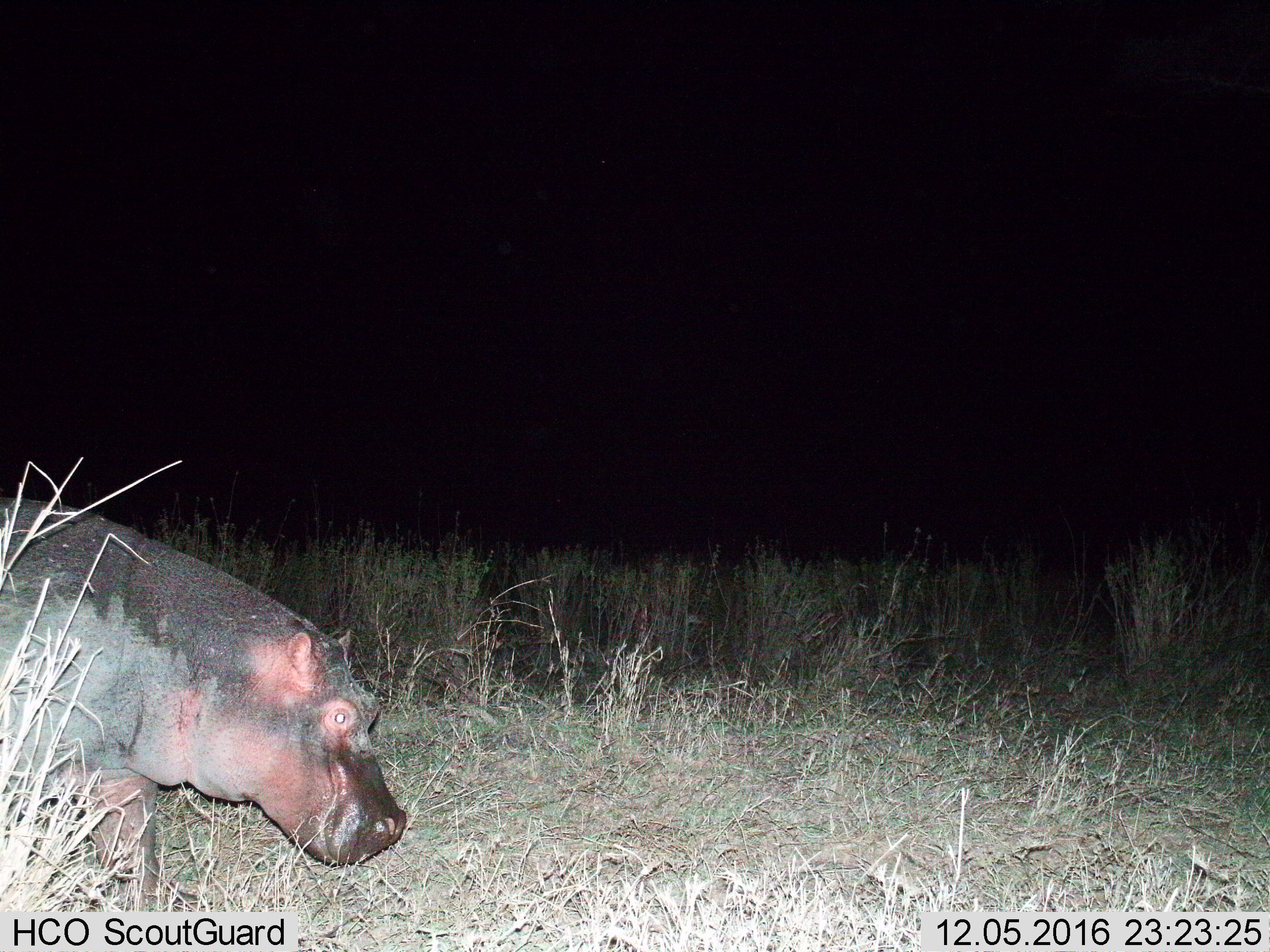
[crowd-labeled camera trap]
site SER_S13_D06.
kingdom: Animalia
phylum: Chordata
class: Mammalia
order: Artiodactyla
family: Hippopotamidae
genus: Hippopotamus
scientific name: Hippopotamus amphibius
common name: hippopotamus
Hippopotamus (Hippopotamus amphibius), count 1. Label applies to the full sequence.